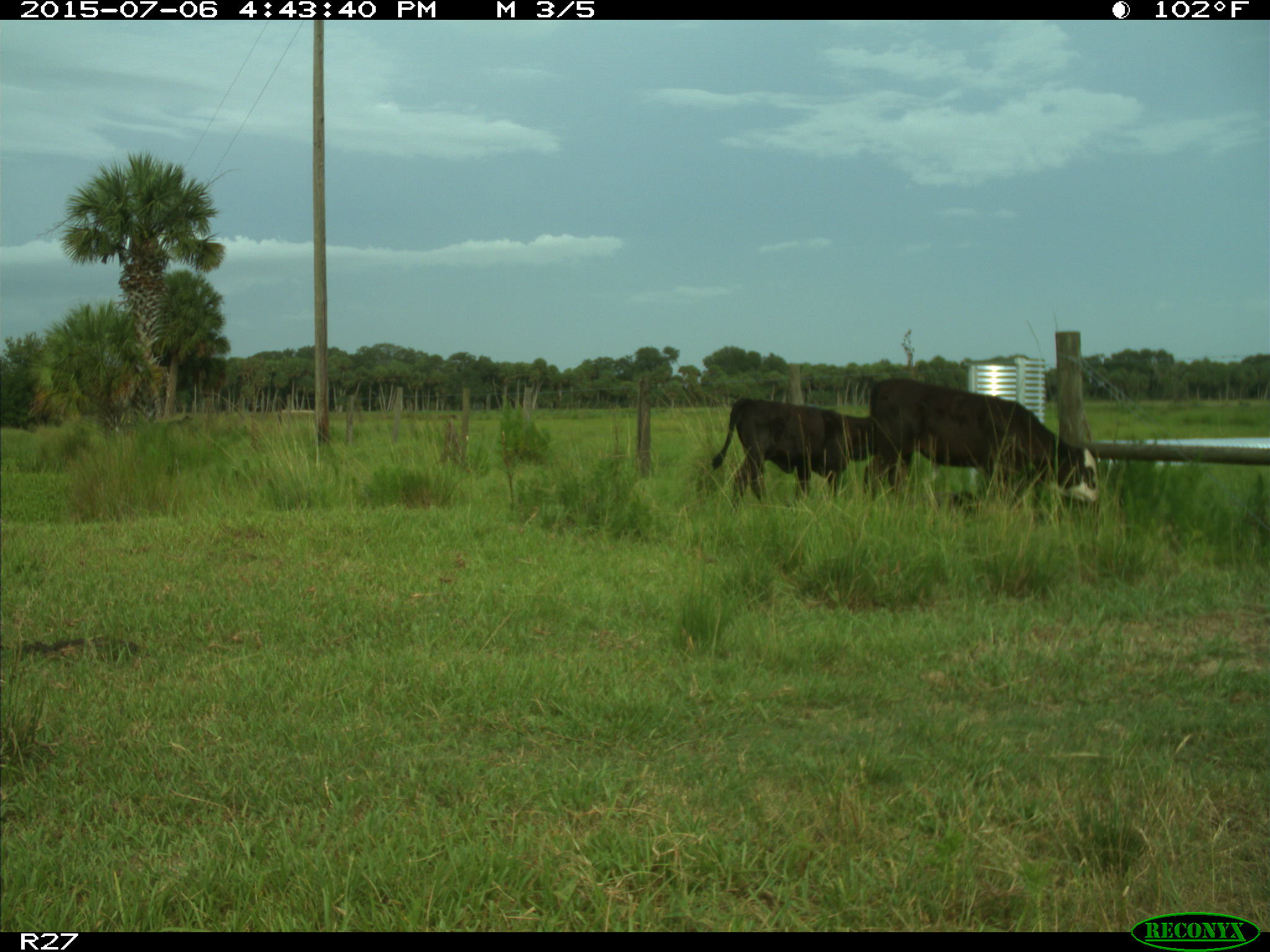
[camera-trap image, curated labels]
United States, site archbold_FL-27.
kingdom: Animalia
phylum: Chordata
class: Mammalia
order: Artiodactyla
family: Bovidae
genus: Bos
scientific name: Bos taurus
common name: domestic cow